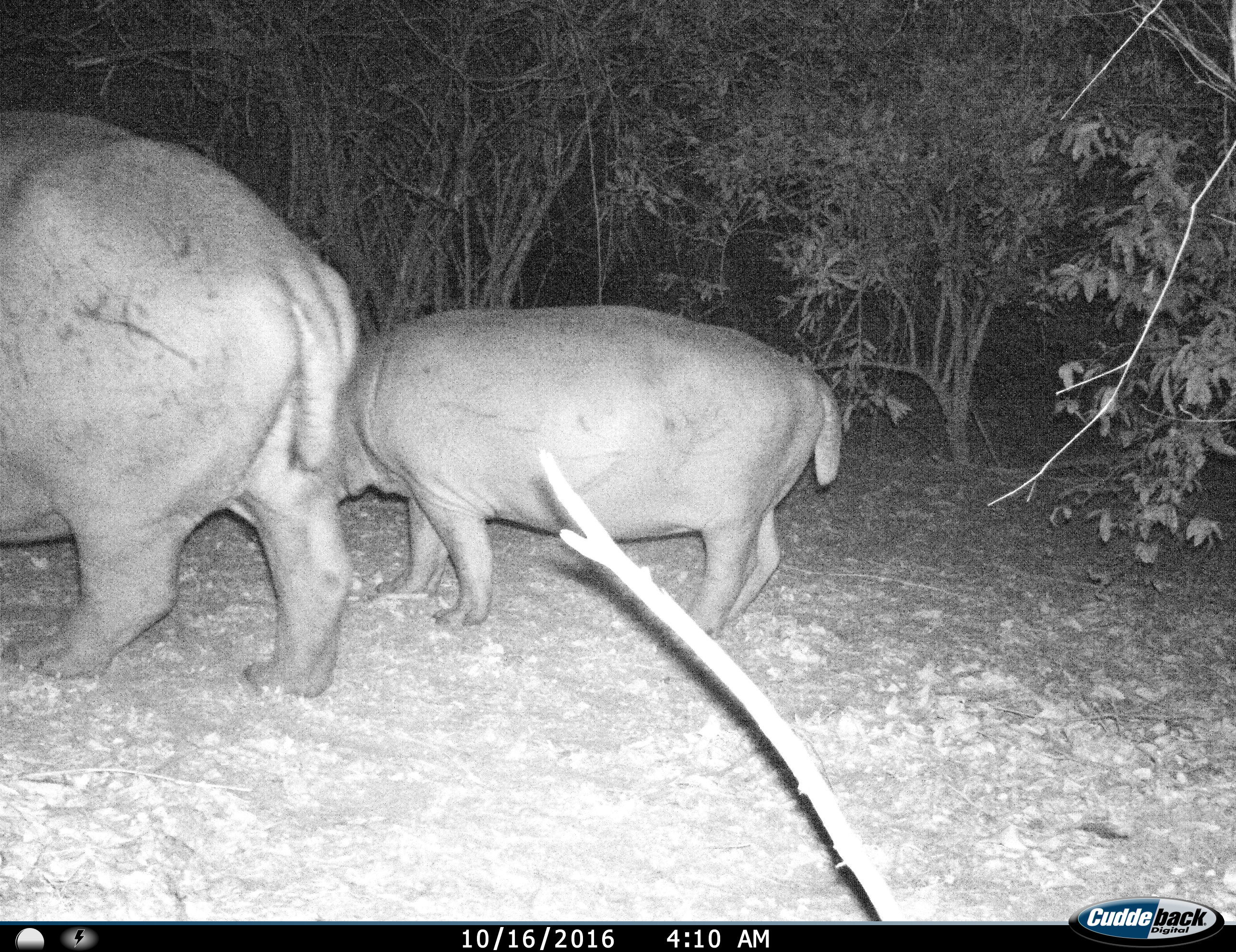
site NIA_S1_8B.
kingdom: Animalia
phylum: Chordata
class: Mammalia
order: Artiodactyla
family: Hippopotamidae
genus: Hippopotamus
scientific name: Hippopotamus amphibius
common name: hippopotamus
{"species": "hippopotamus (Hippopotamus amphibius)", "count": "2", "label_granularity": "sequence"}